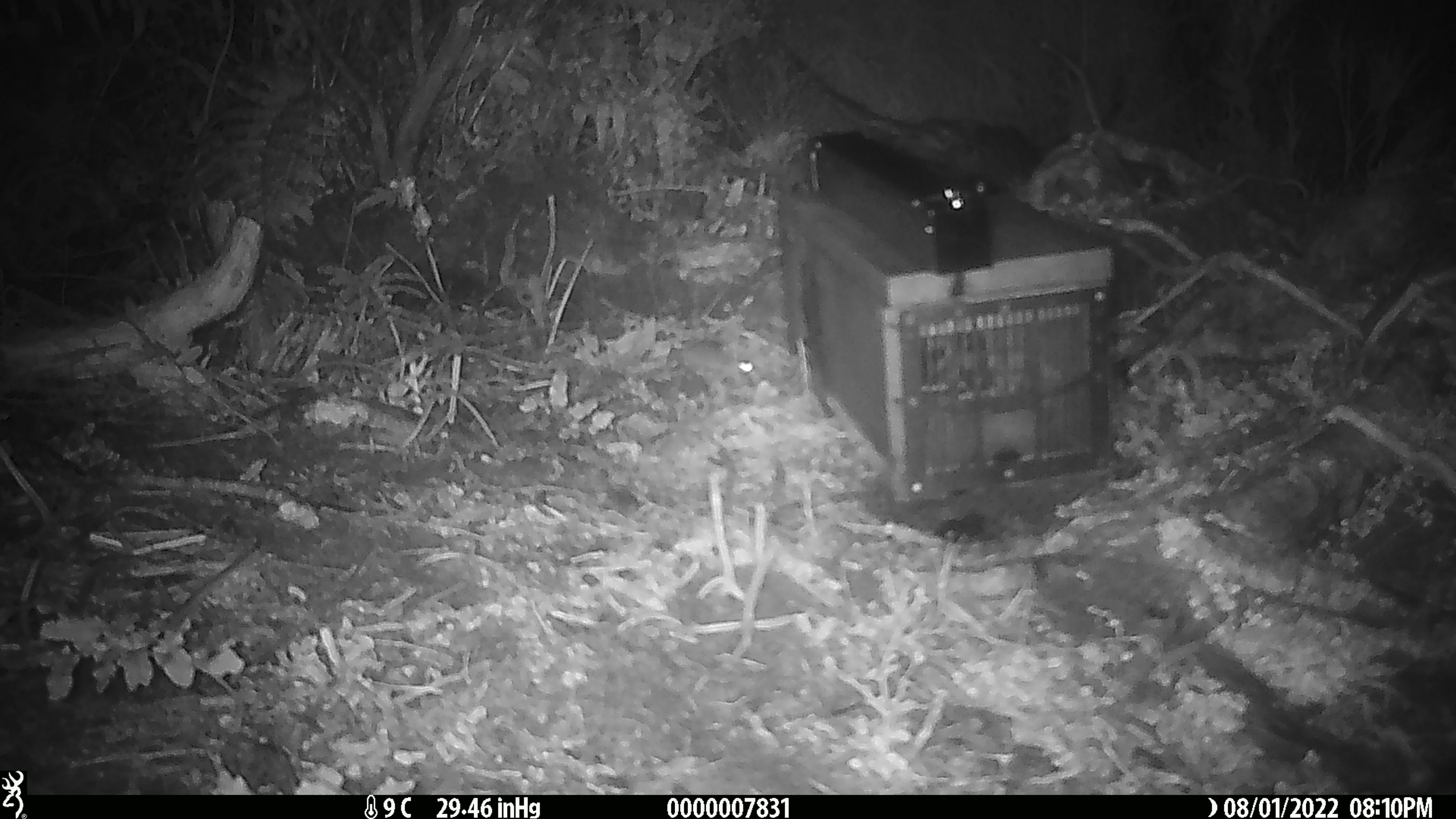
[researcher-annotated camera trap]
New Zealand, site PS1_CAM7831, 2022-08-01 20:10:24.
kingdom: Animalia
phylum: Chordata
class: Mammalia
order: Rodentia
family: Muridae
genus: Mus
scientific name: Mus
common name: mouse